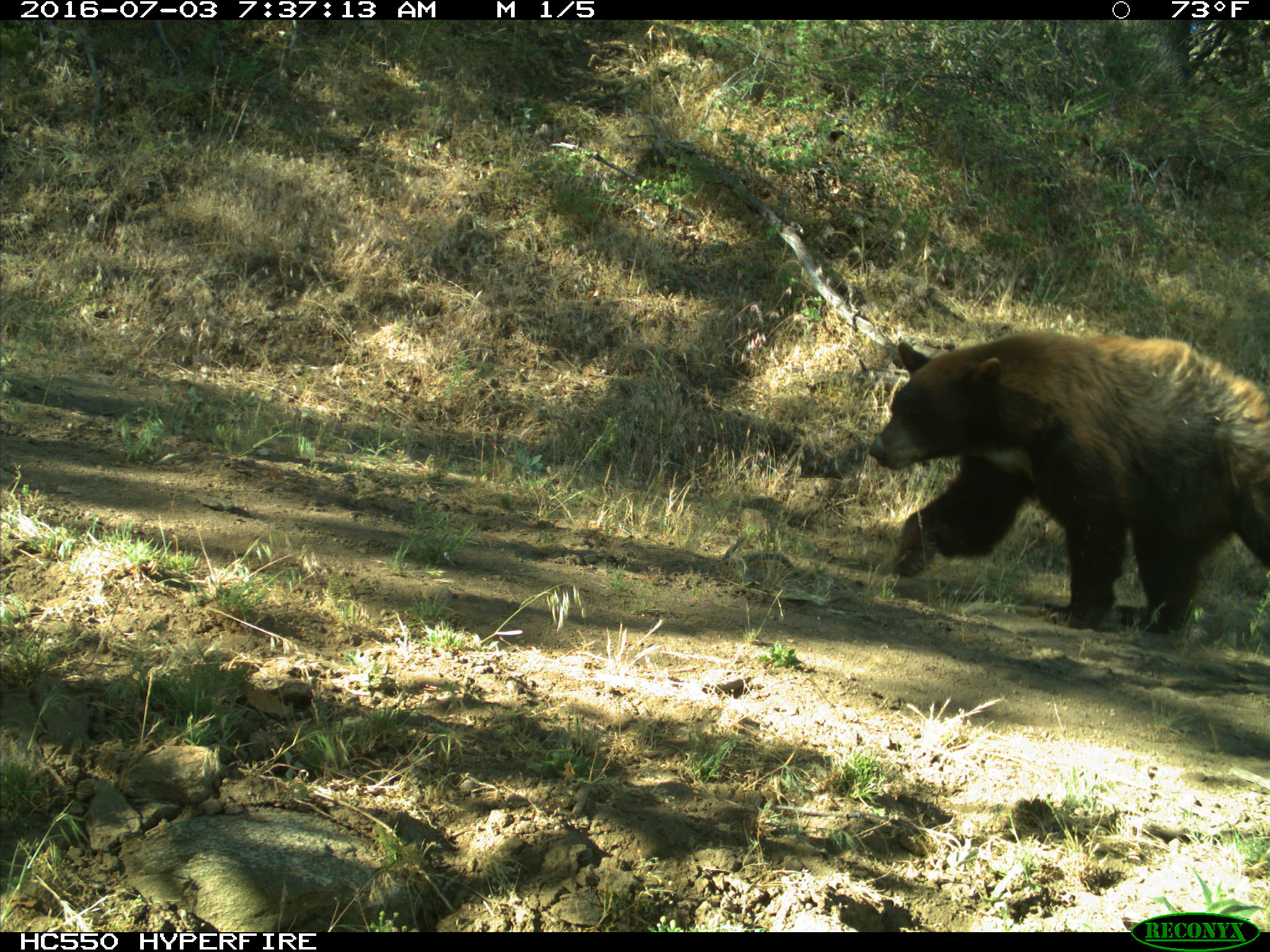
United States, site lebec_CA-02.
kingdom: Animalia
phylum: Chordata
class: Mammalia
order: Carnivora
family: Ursidae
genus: Ursus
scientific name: Ursus americanus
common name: american black bear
Ursus americanus (american black bear).